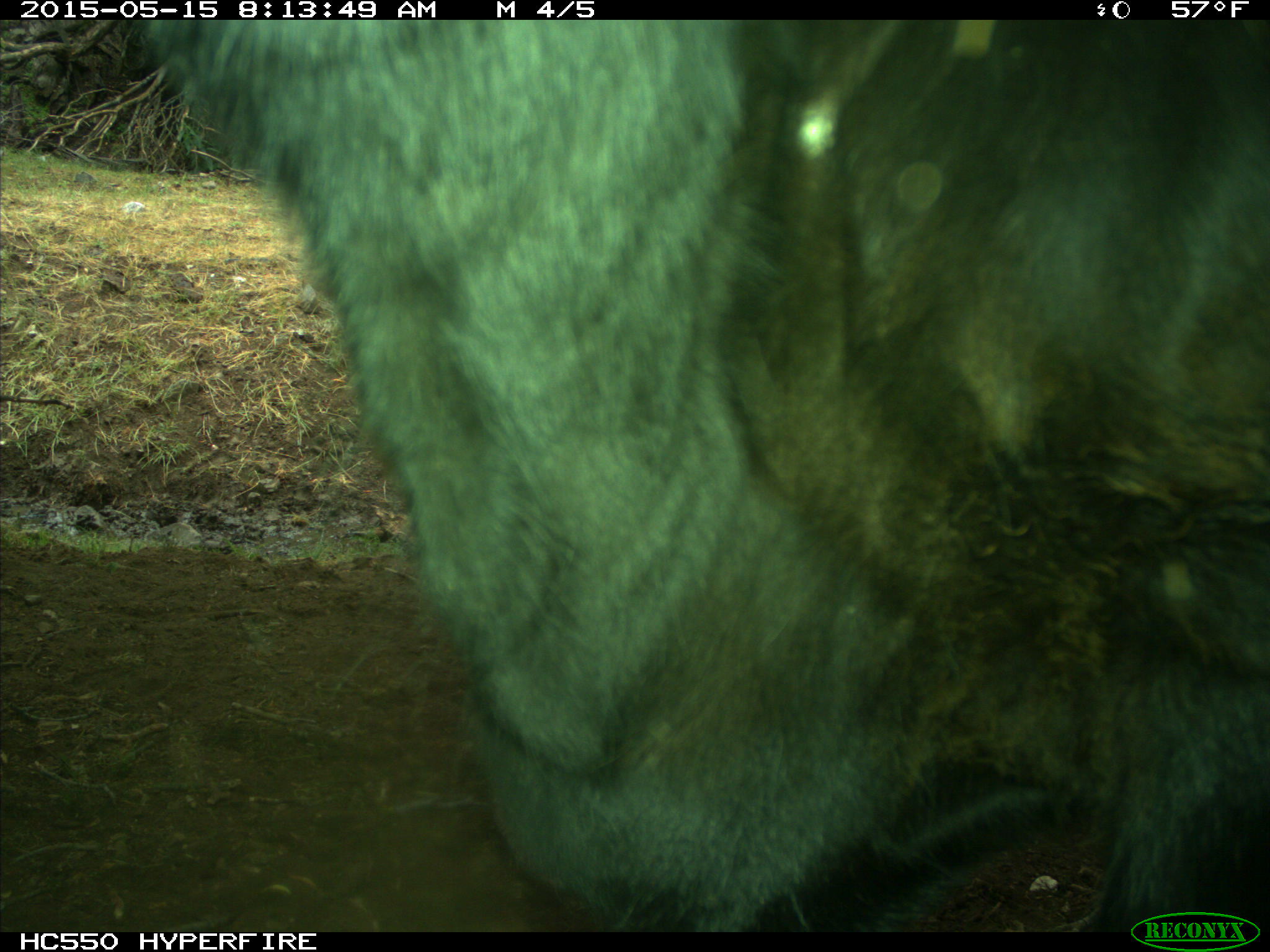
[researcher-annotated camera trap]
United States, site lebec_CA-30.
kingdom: Animalia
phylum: Chordata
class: Mammalia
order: Artiodactyla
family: Bovidae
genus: Bos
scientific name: Bos taurus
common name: domestic cow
Bos taurus (domestic cow).